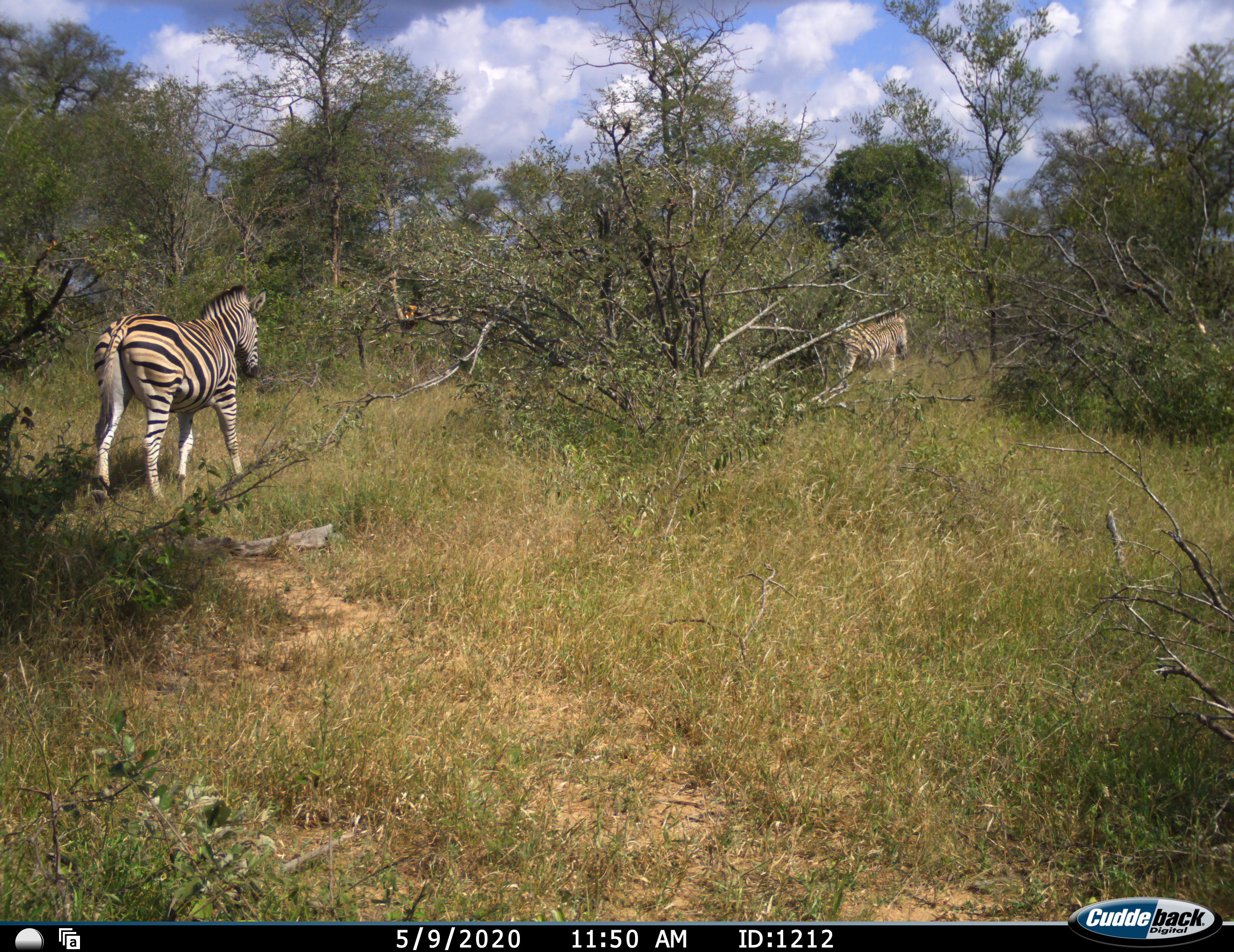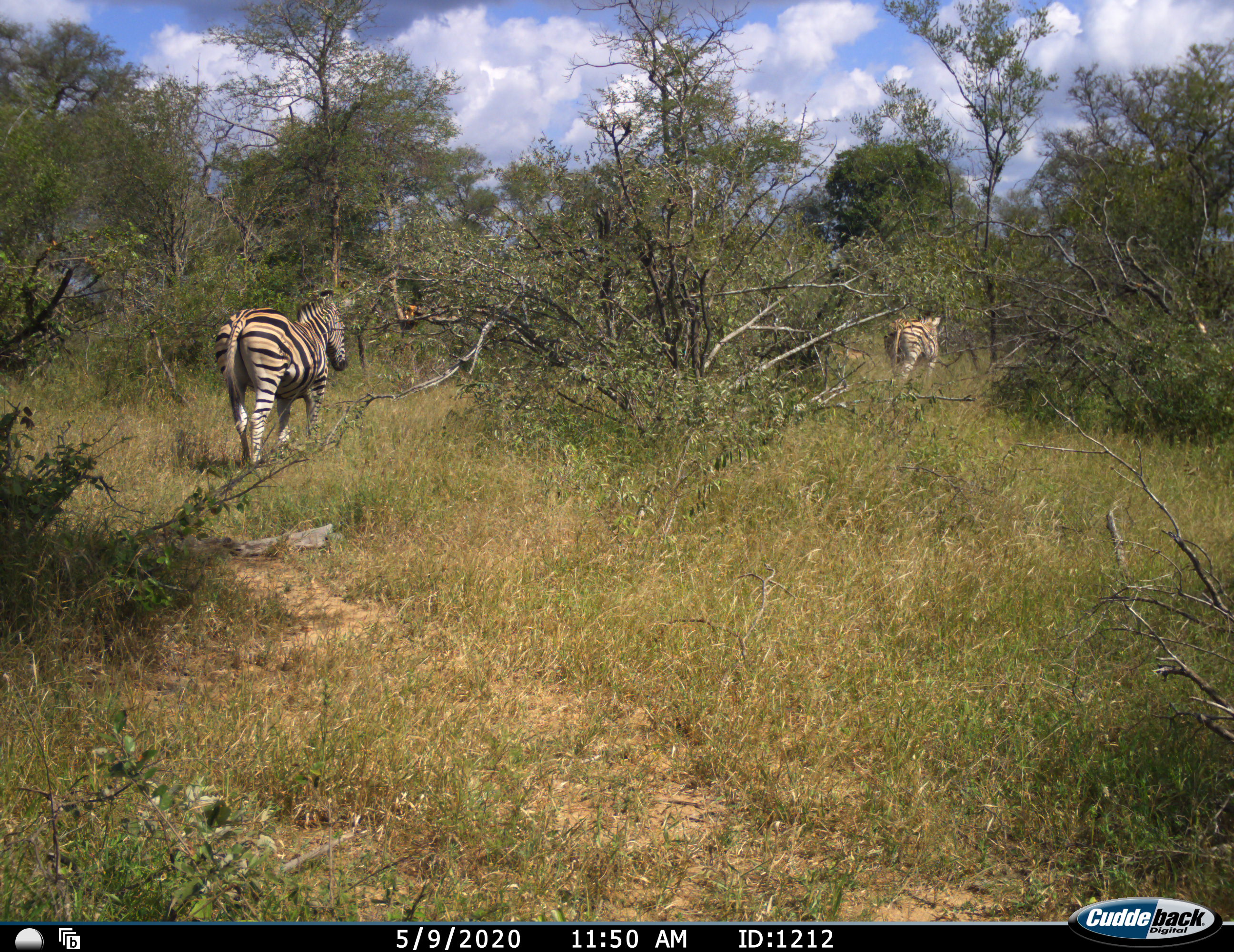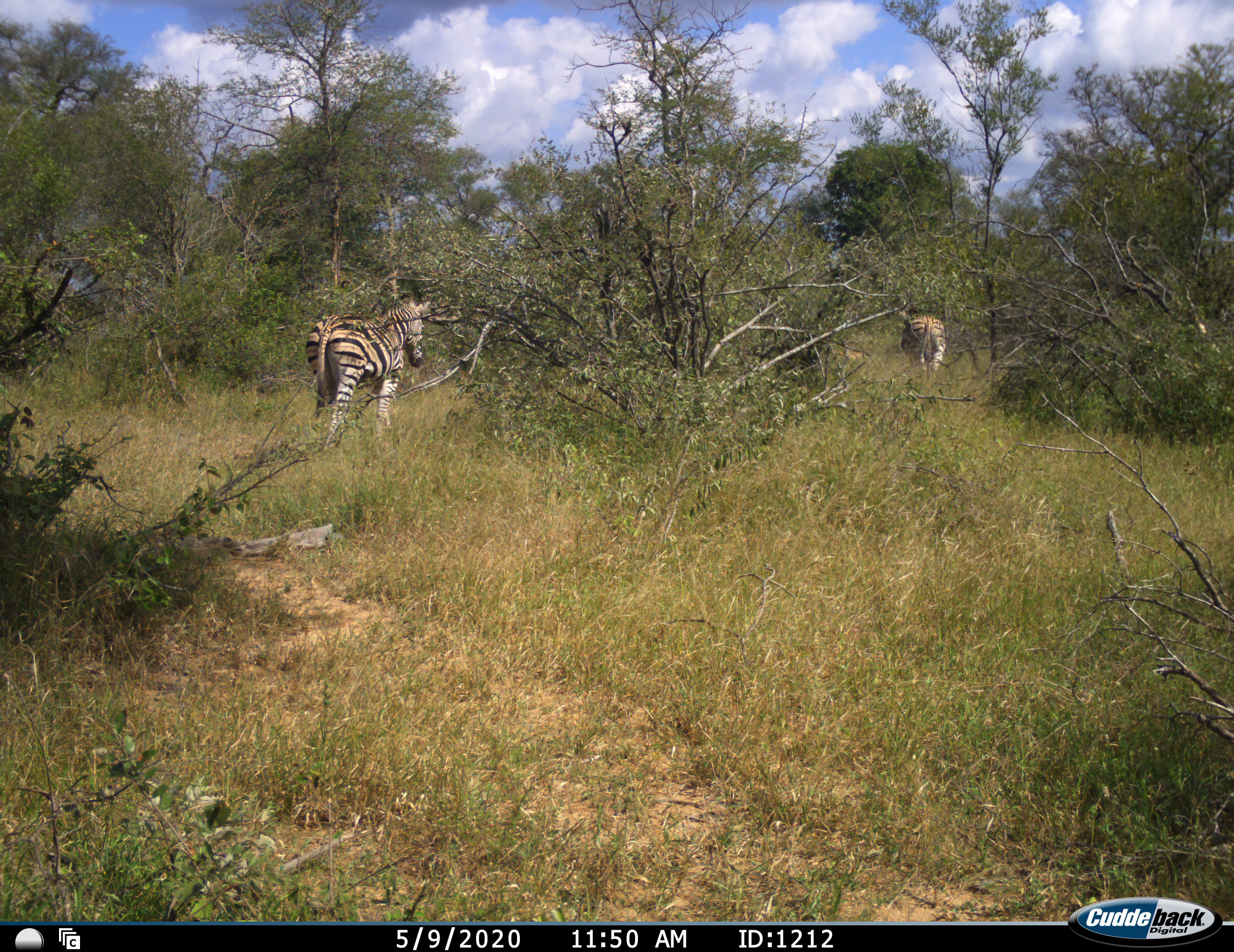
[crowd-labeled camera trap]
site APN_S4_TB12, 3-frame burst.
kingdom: Animalia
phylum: Chordata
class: Mammalia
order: Perissodactyla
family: Equidae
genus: Equus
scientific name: Equus quagga burchellii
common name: burchell's zebra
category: zebraburchells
Zebraburchells (burchell's zebra) (Equus quagga burchellii), count 2. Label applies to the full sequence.